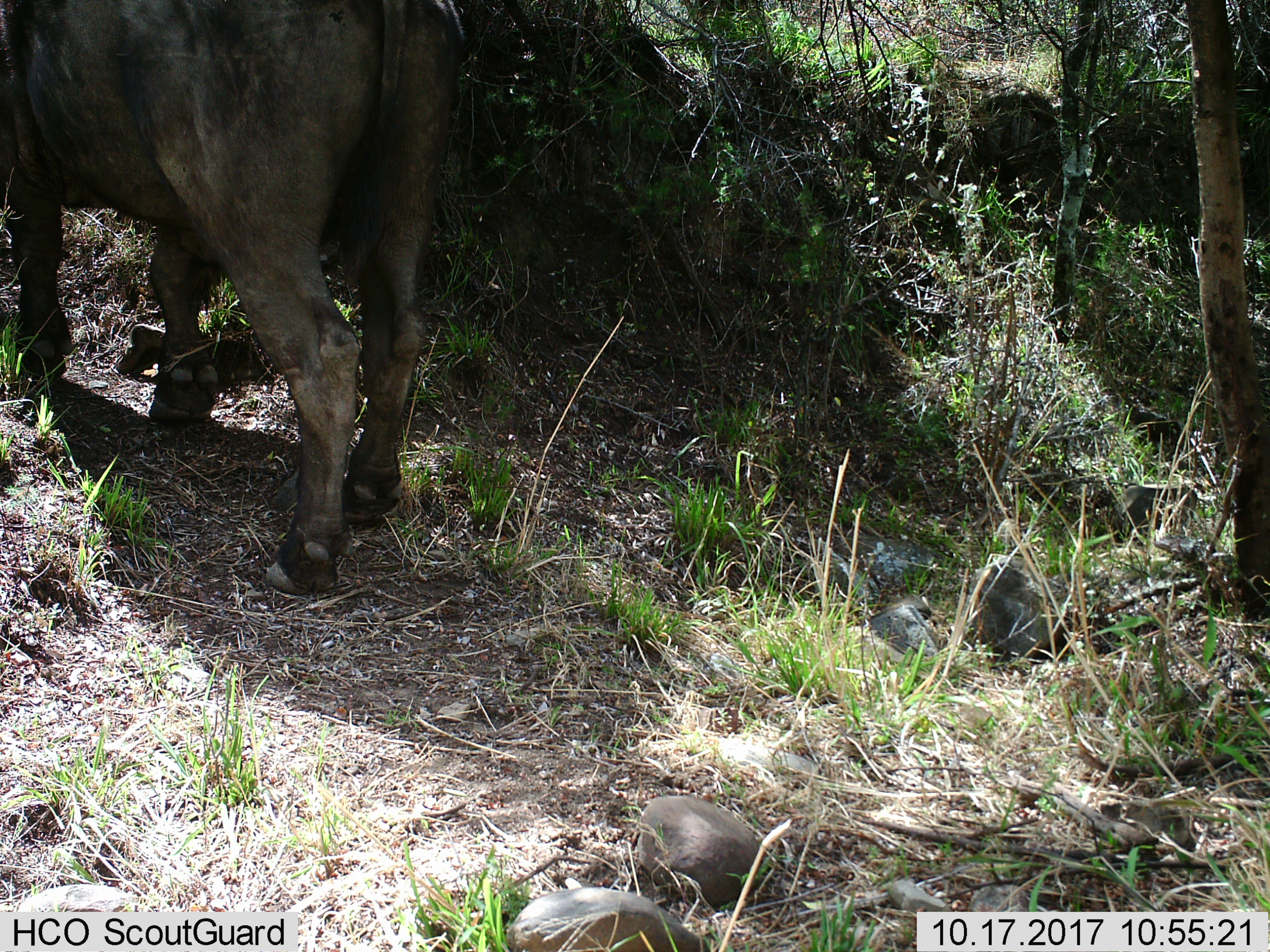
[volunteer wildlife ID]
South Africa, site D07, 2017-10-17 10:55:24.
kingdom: Animalia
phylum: Chordata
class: Mammalia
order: Artiodactyla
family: Bovidae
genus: Syncerus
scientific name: Syncerus caffer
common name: cape buffalo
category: buffalo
Buffalo (cape buffalo) (Syncerus caffer), count 1. Behavior (volunteer vote fractions): standing 88%, resting 0%, moving 12%, interacting 0%. Young present (vote fraction): 0%. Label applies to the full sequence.